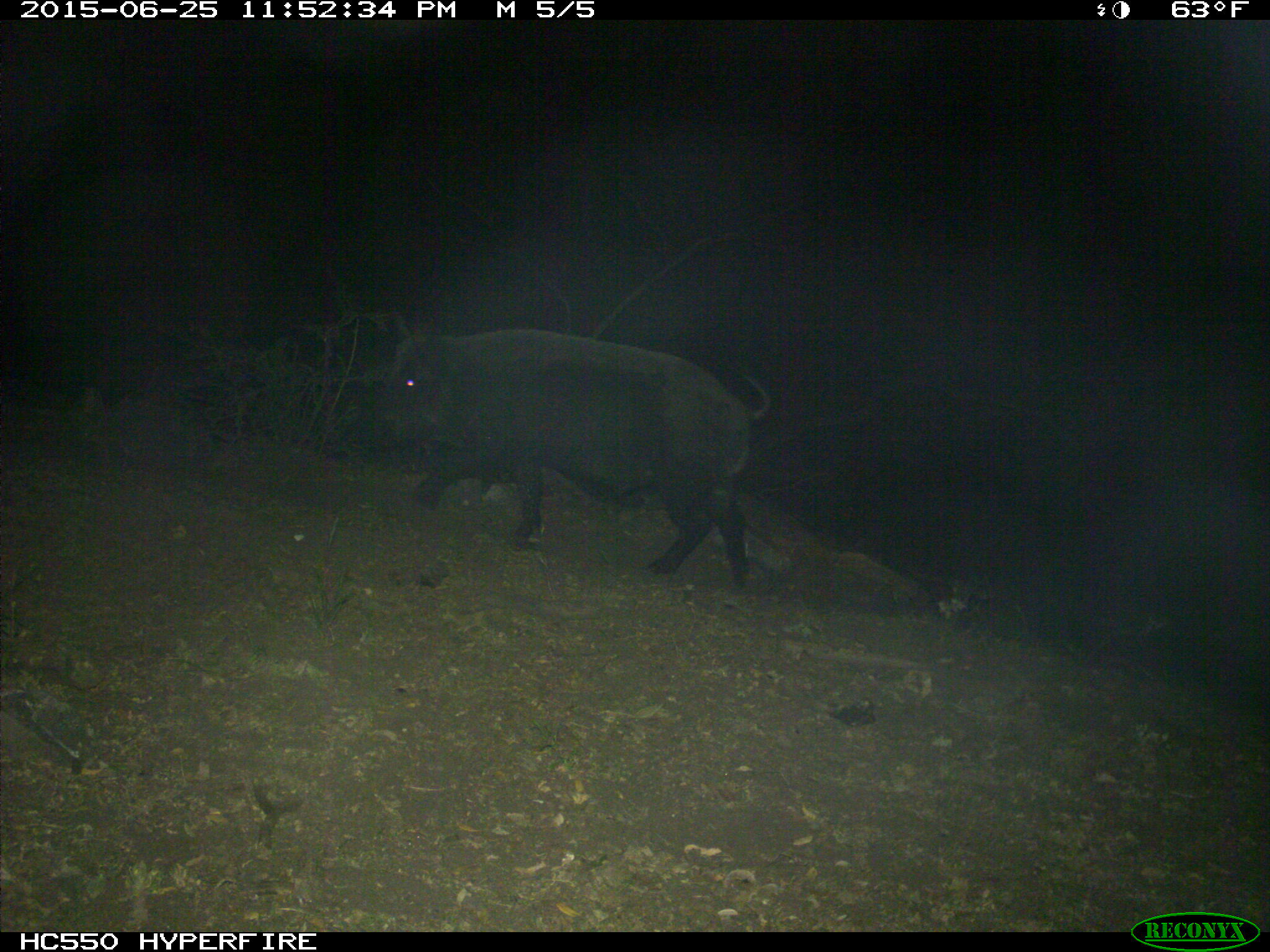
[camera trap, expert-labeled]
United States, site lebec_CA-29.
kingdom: Animalia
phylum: Chordata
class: Mammalia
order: Artiodactyla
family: Suidae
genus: Sus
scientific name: Sus scrofa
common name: wild boar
Sus scrofa (wild boar).